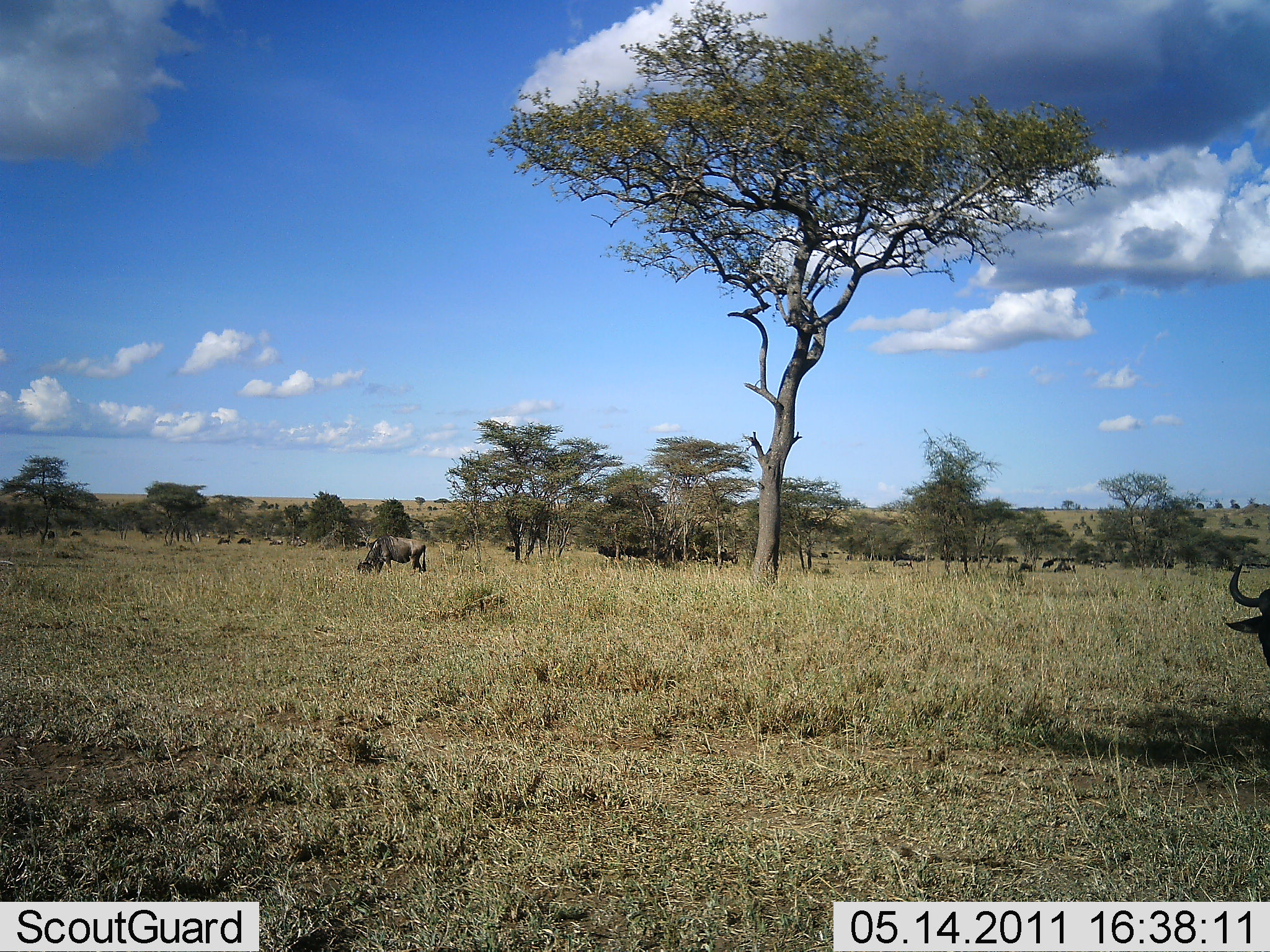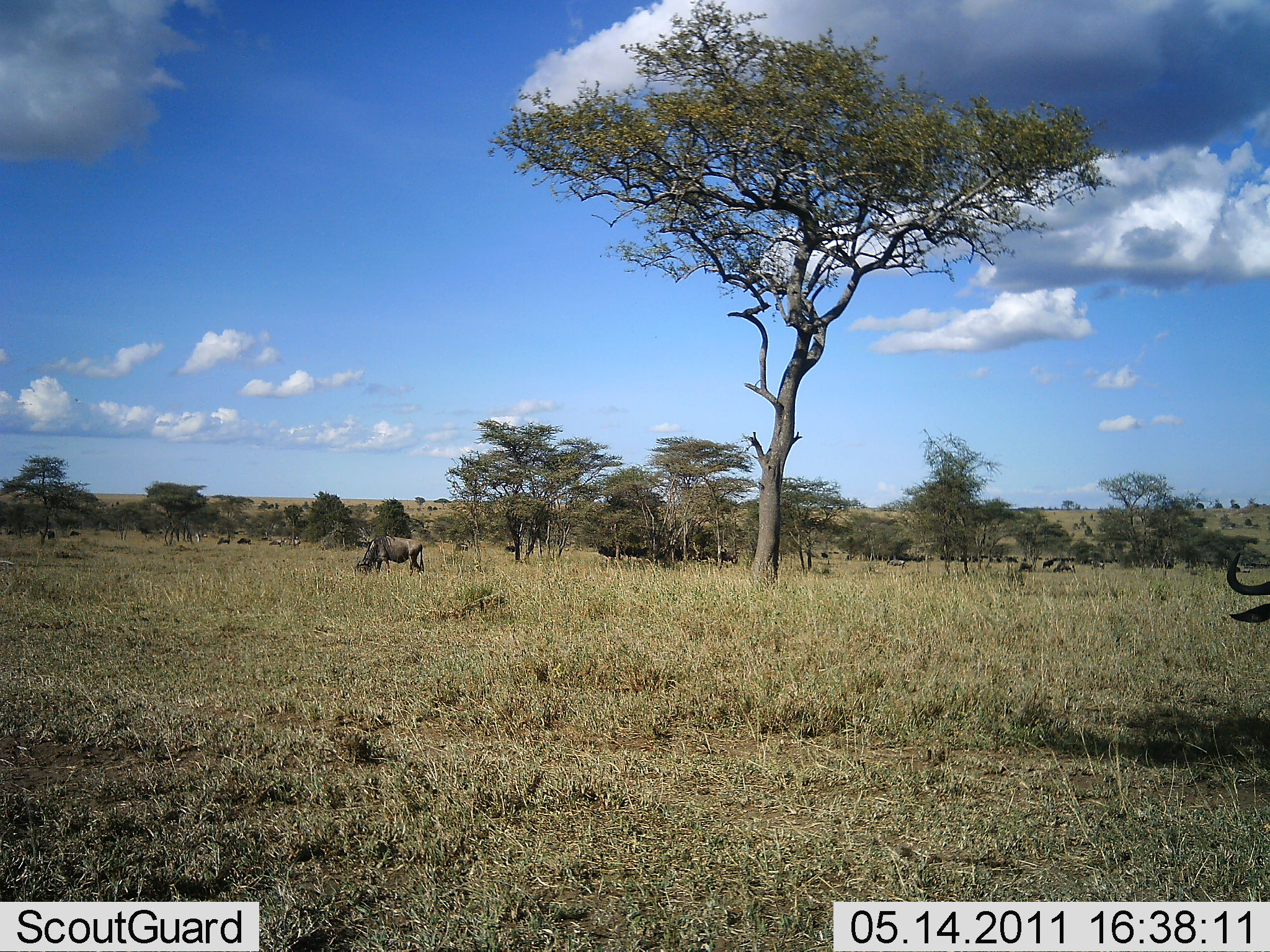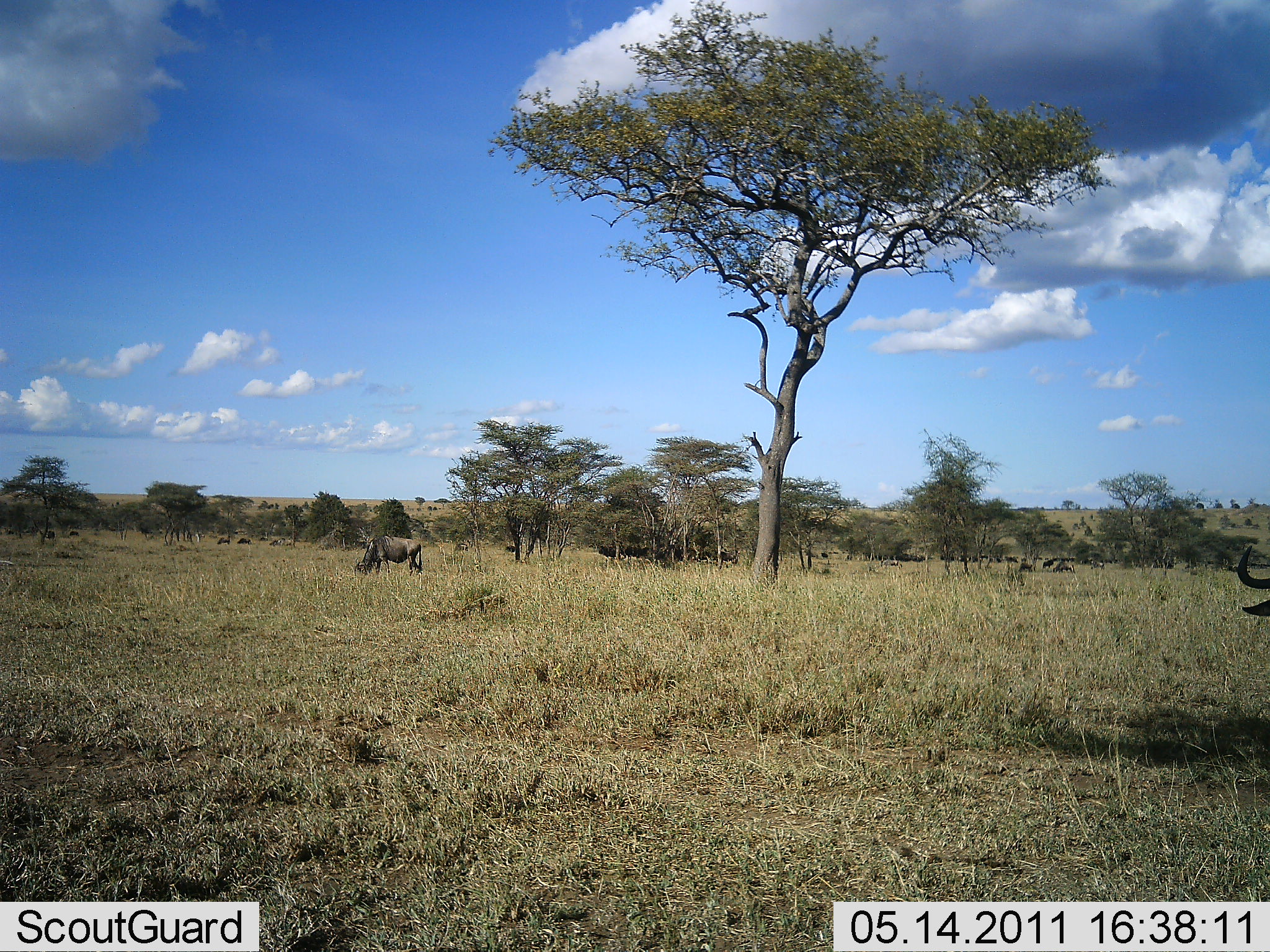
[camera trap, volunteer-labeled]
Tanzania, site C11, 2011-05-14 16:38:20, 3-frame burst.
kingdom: Animalia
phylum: Chordata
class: Mammalia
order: Artiodactyla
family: Bovidae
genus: Connochaetes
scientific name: Connochaetes taurinus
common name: blue wildebeest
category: wildebeest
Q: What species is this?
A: Wildebeest (blue wildebeest) (Connochaetes taurinus).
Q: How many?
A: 11-50.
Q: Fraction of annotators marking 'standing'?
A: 54%.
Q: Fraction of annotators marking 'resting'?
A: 8%.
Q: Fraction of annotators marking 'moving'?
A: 31%.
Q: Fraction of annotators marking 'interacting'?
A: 0%.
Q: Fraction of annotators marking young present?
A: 0%.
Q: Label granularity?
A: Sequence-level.